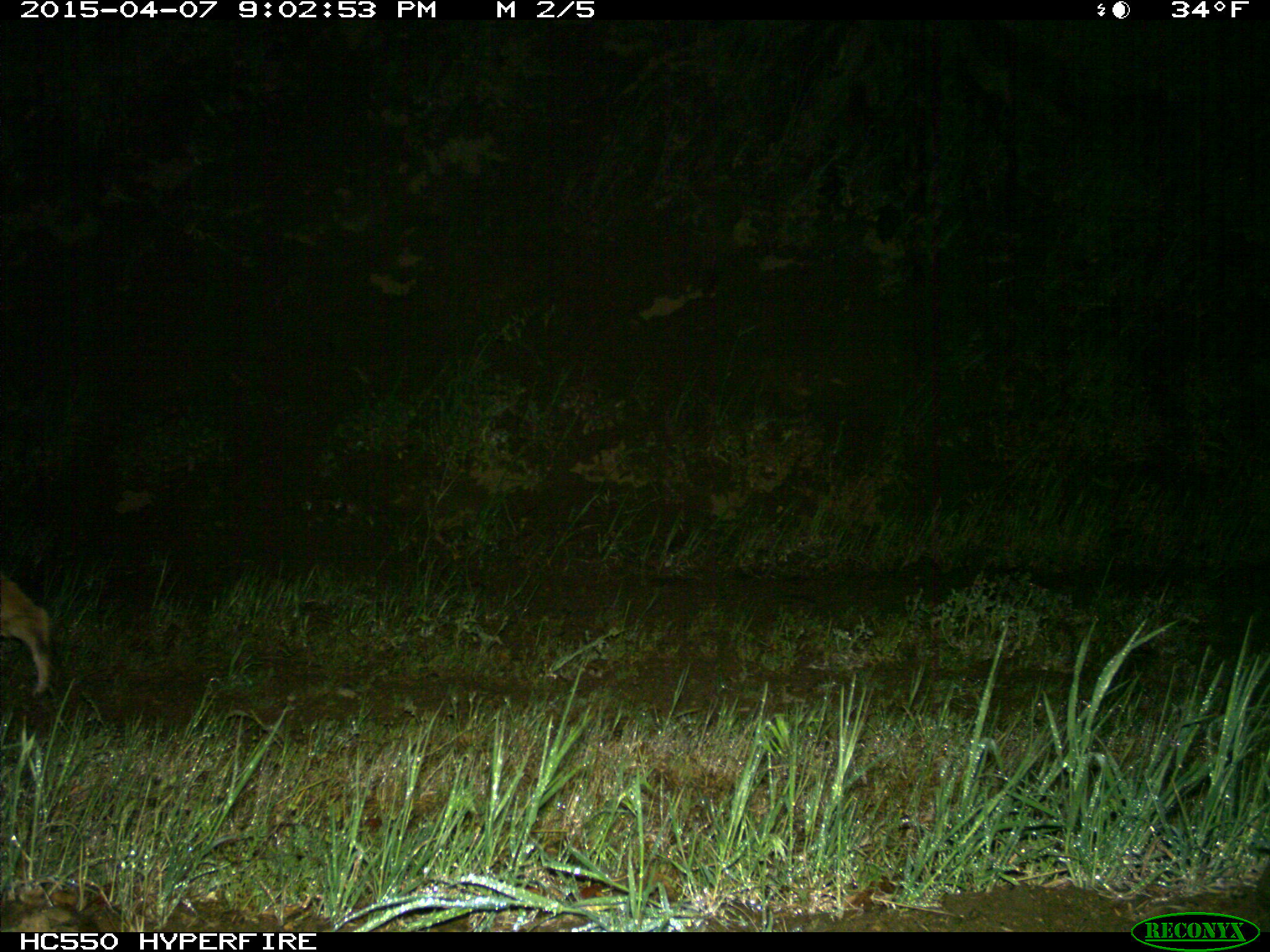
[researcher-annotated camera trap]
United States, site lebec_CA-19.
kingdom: Animalia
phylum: Chordata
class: Mammalia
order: Carnivora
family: Felidae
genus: Lynx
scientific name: Lynx rufus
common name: bobcat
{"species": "Lynx rufus (bobcat)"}